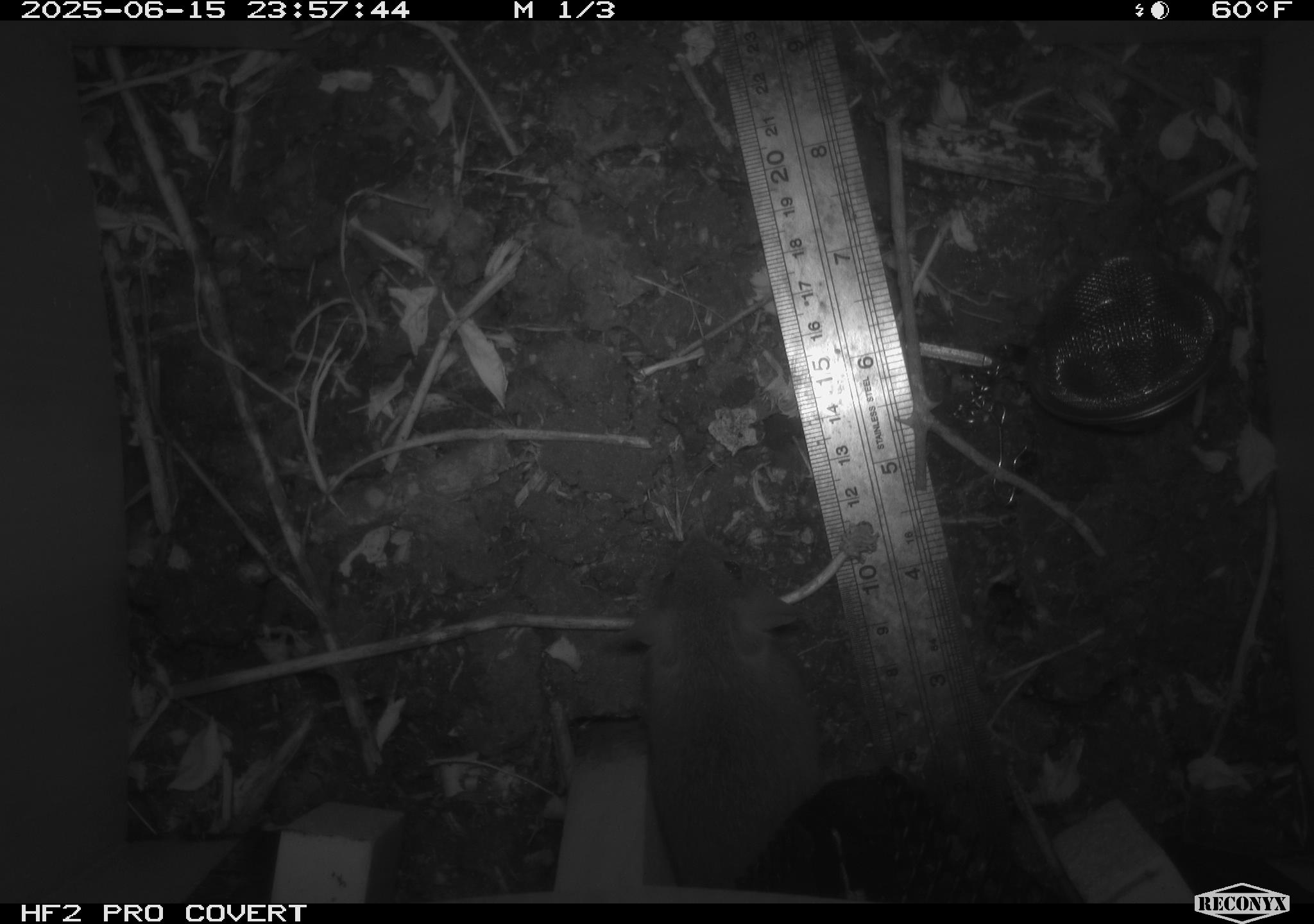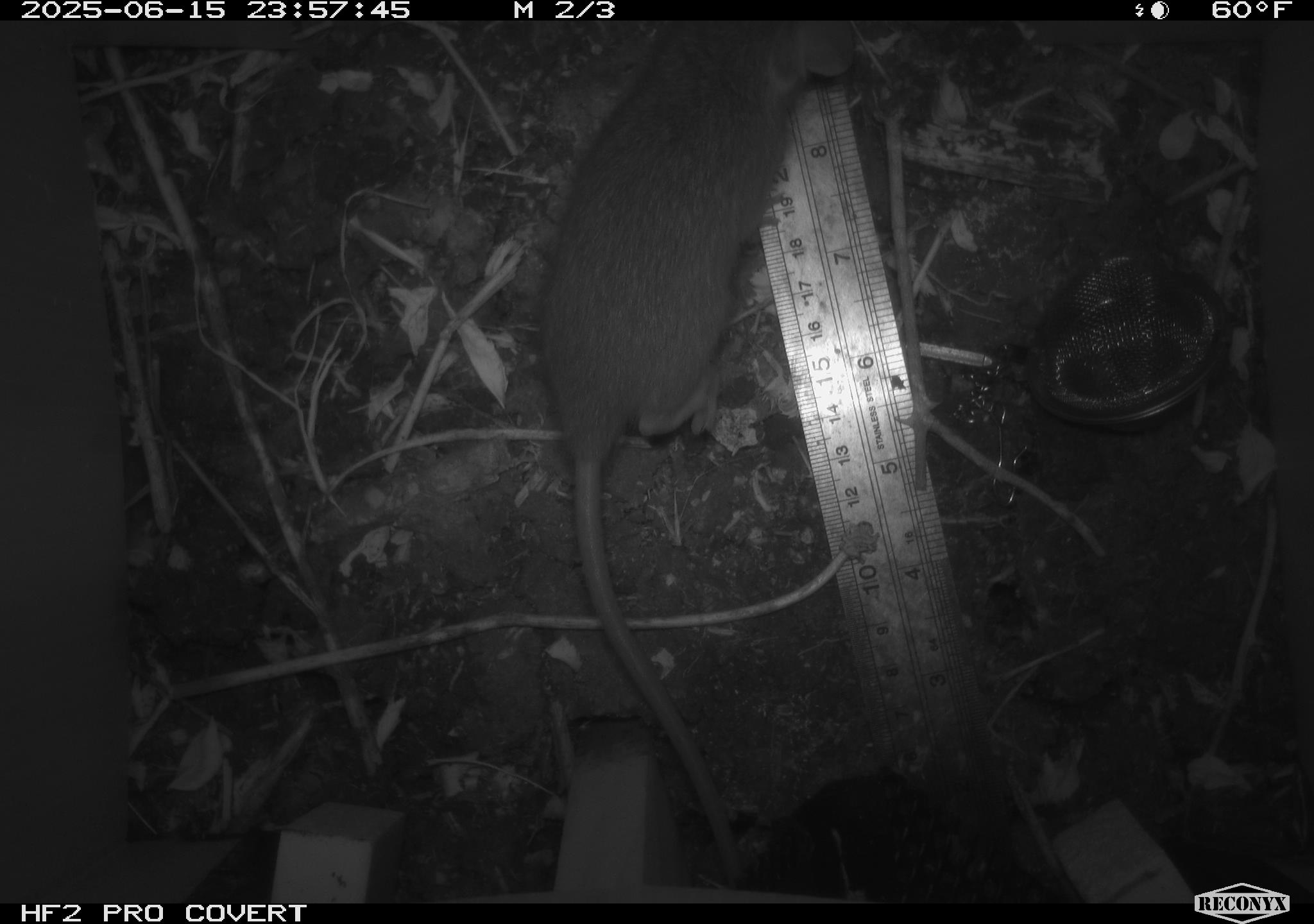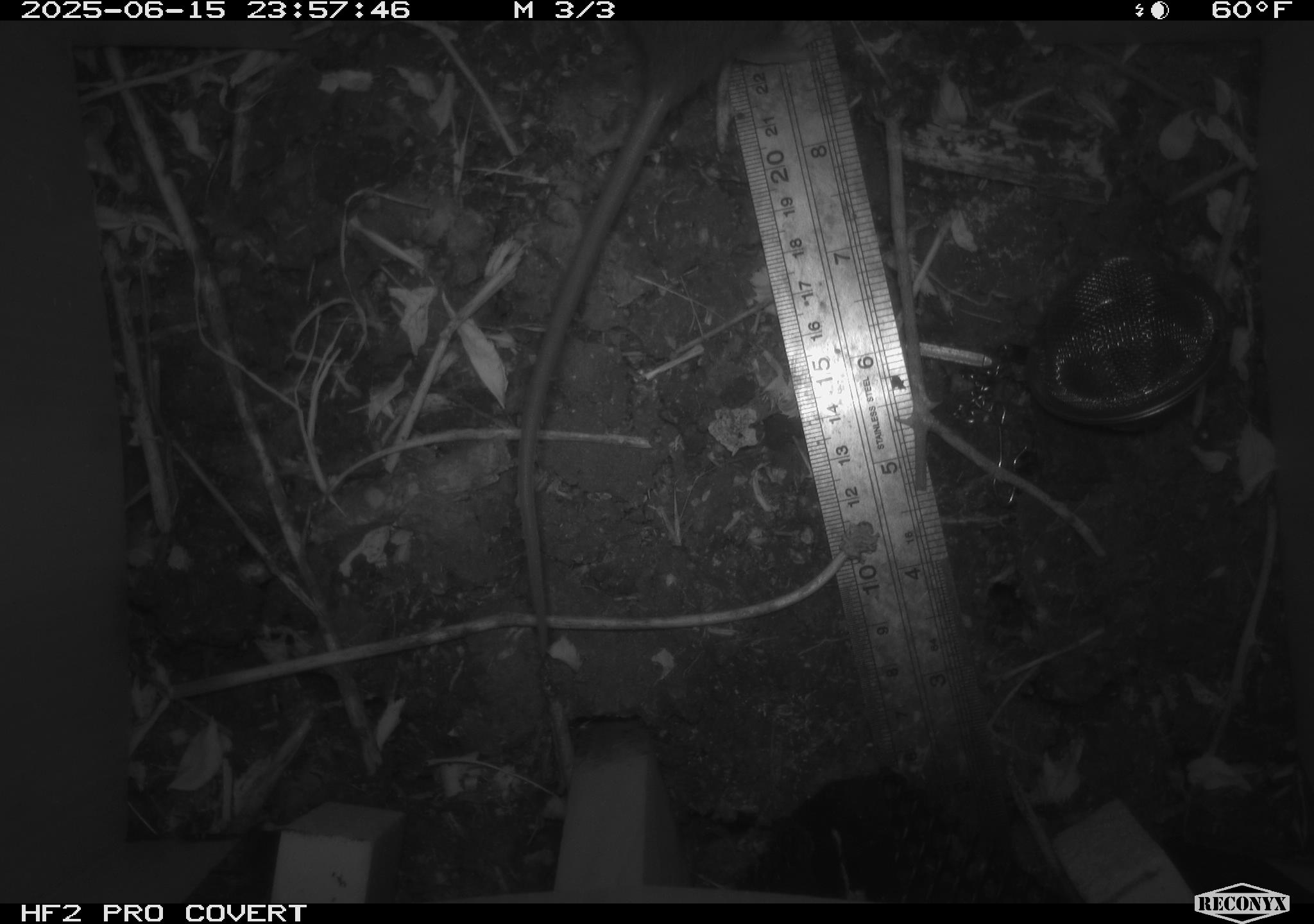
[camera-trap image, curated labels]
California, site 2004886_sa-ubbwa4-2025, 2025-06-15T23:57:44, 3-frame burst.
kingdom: Animalia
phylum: Chordata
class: Mammalia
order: Rodentia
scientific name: Rodentia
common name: rodent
Rodent (Rodentia).